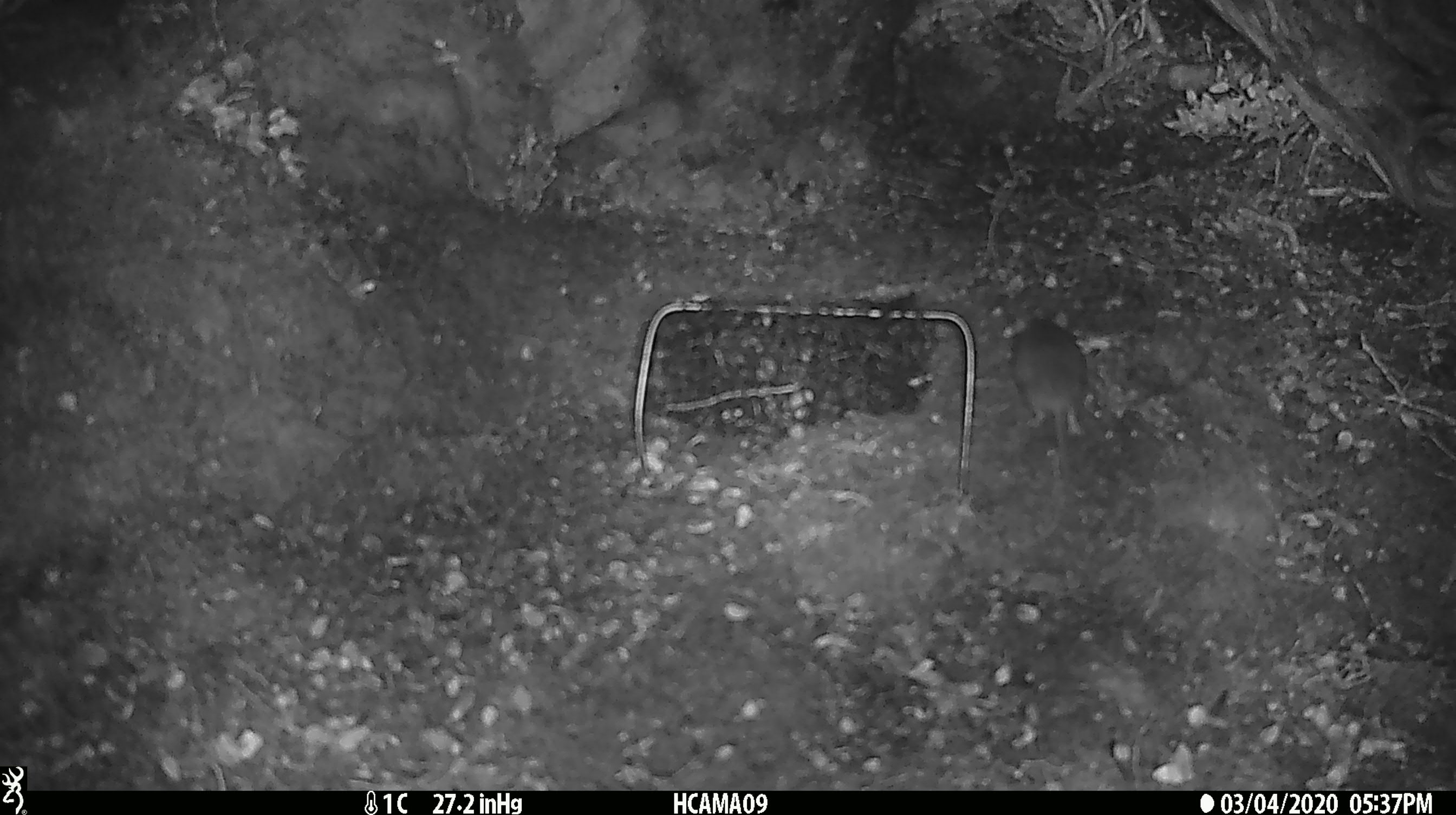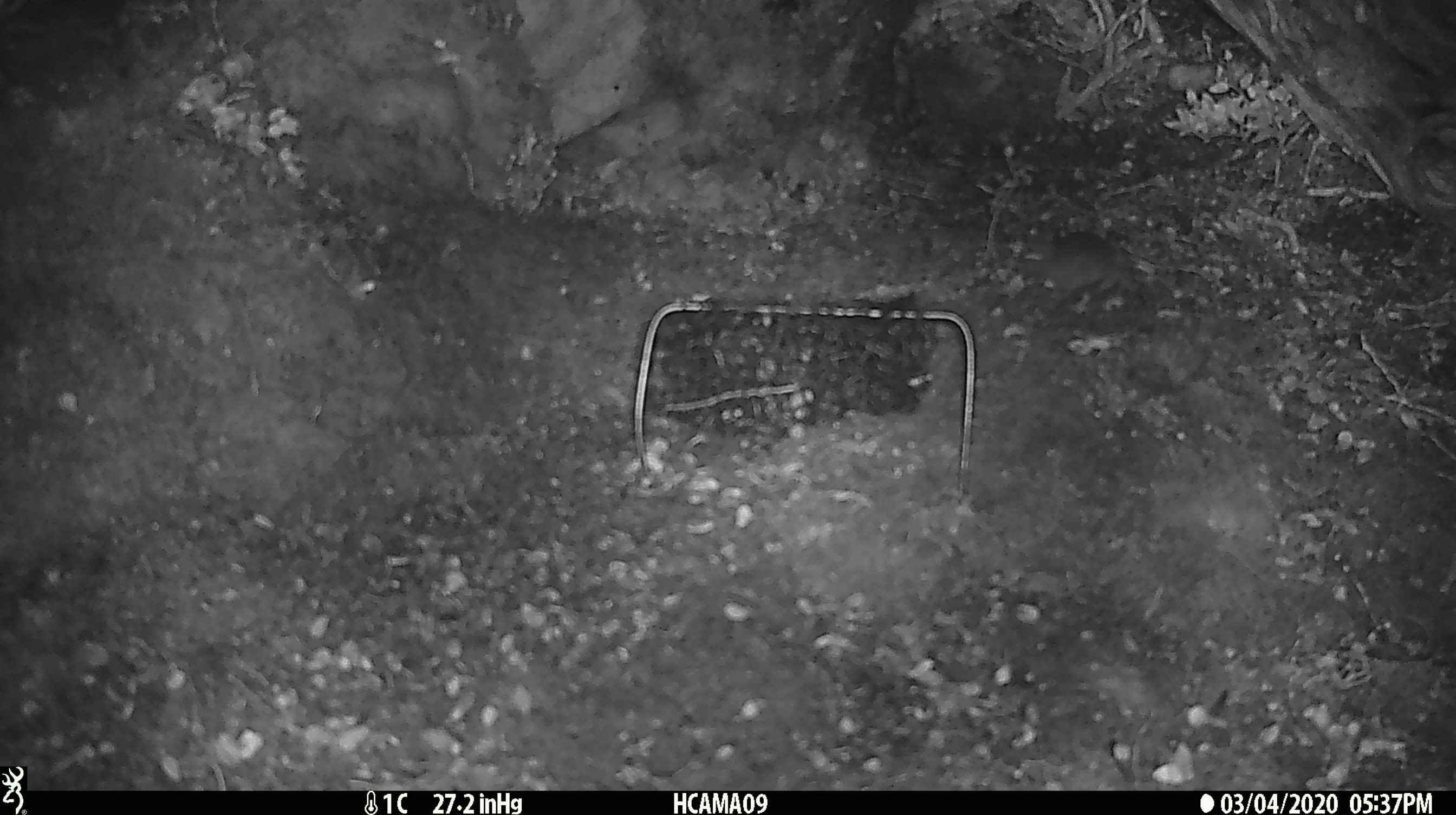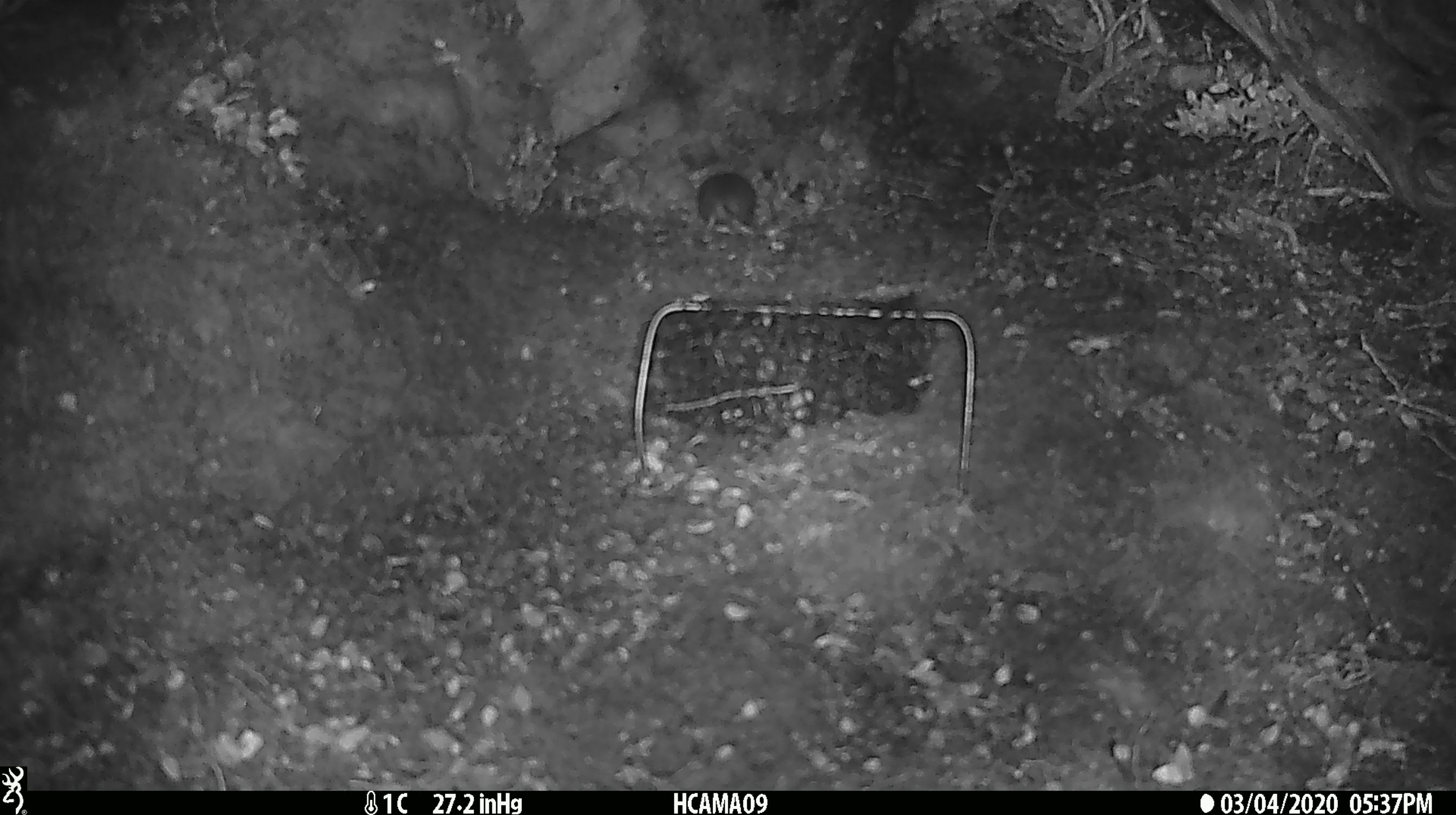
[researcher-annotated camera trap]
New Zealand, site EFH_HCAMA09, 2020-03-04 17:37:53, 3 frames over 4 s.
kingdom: Animalia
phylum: Chordata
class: Mammalia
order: Rodentia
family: Muridae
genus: Mus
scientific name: Mus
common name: mouse